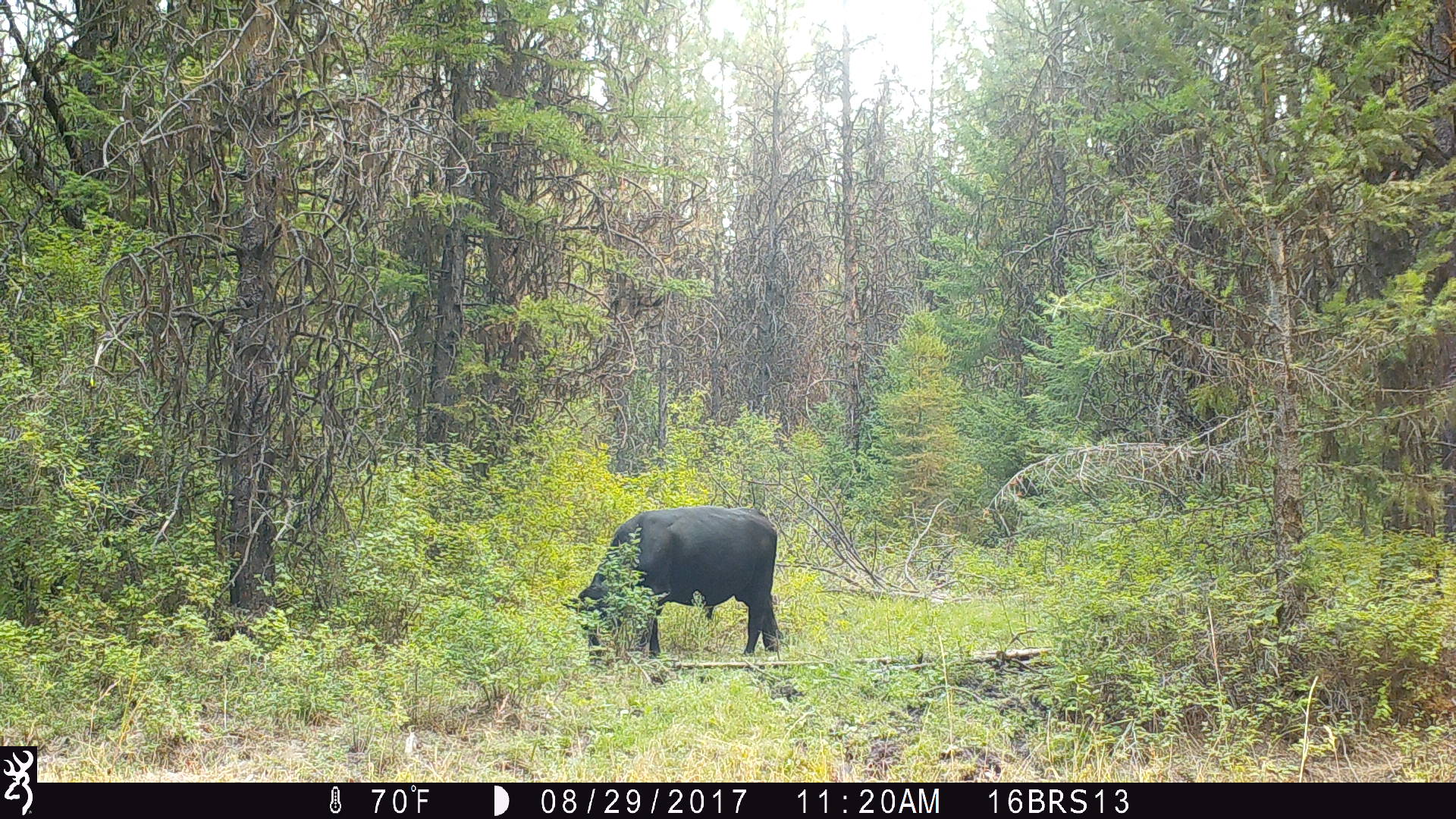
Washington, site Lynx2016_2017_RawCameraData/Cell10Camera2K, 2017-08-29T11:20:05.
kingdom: Animalia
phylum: Chordata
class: Mammalia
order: Artiodactyla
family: Bovidae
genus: Bos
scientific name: Bos taurus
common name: domestic cattle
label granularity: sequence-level